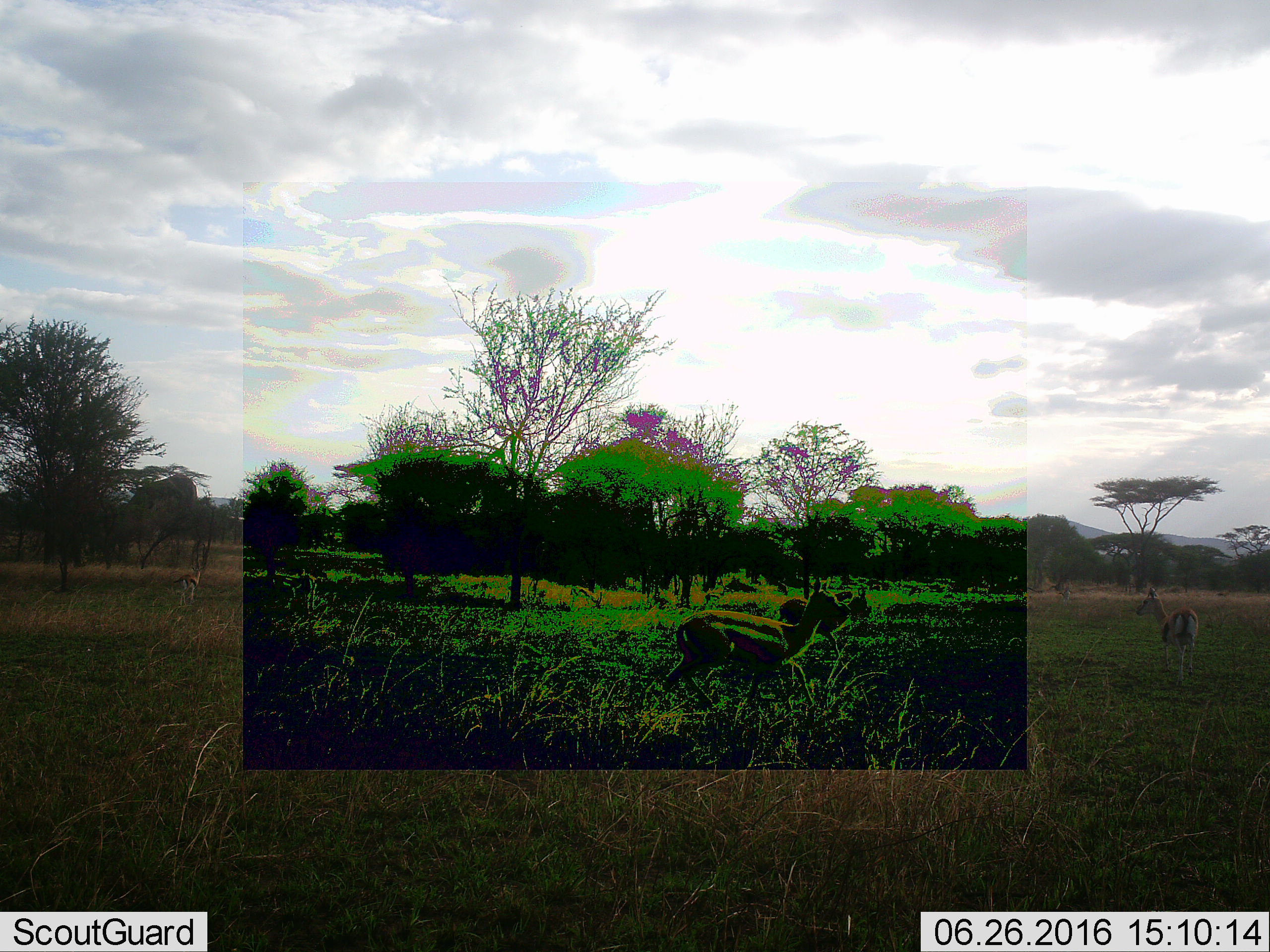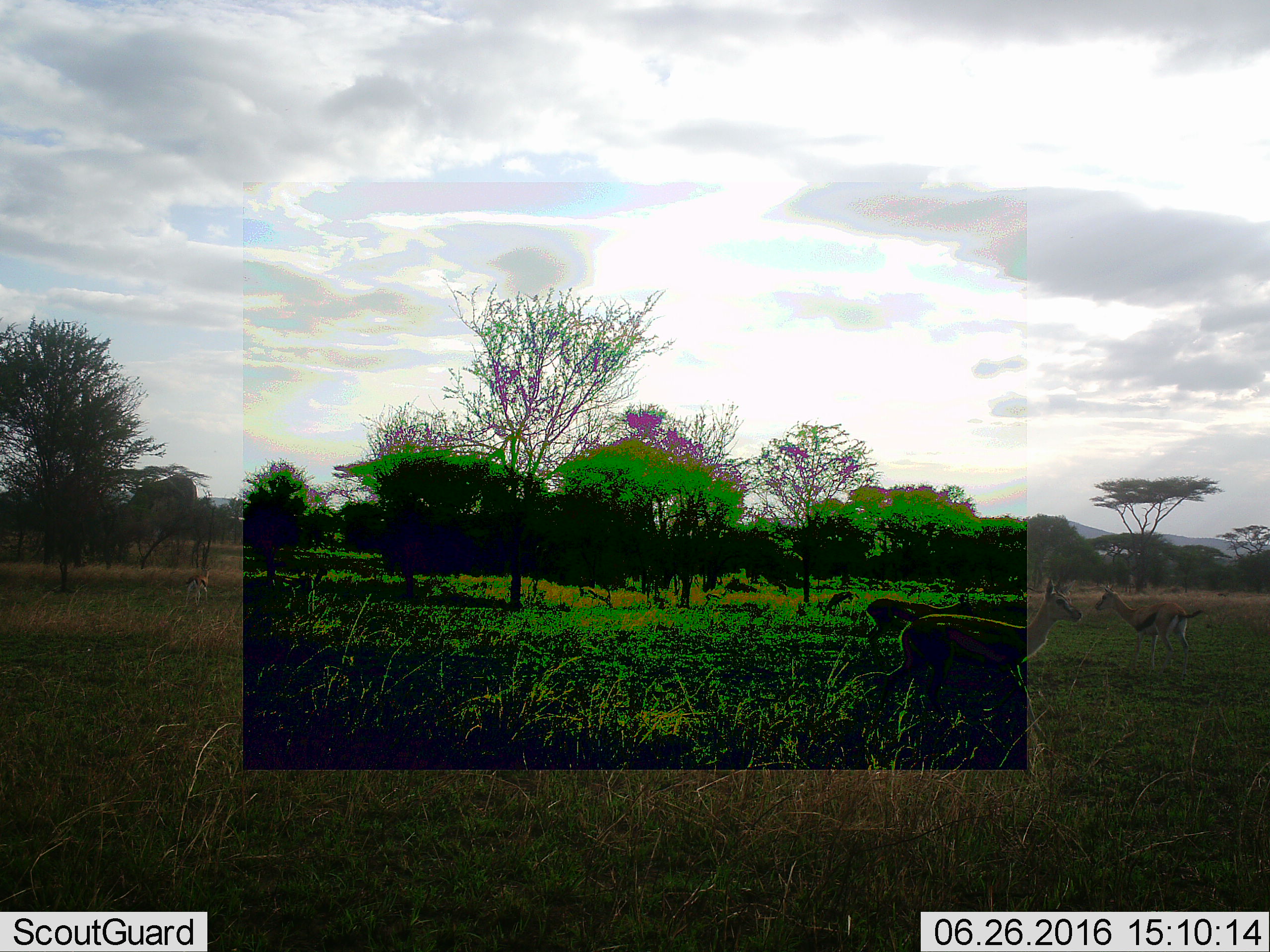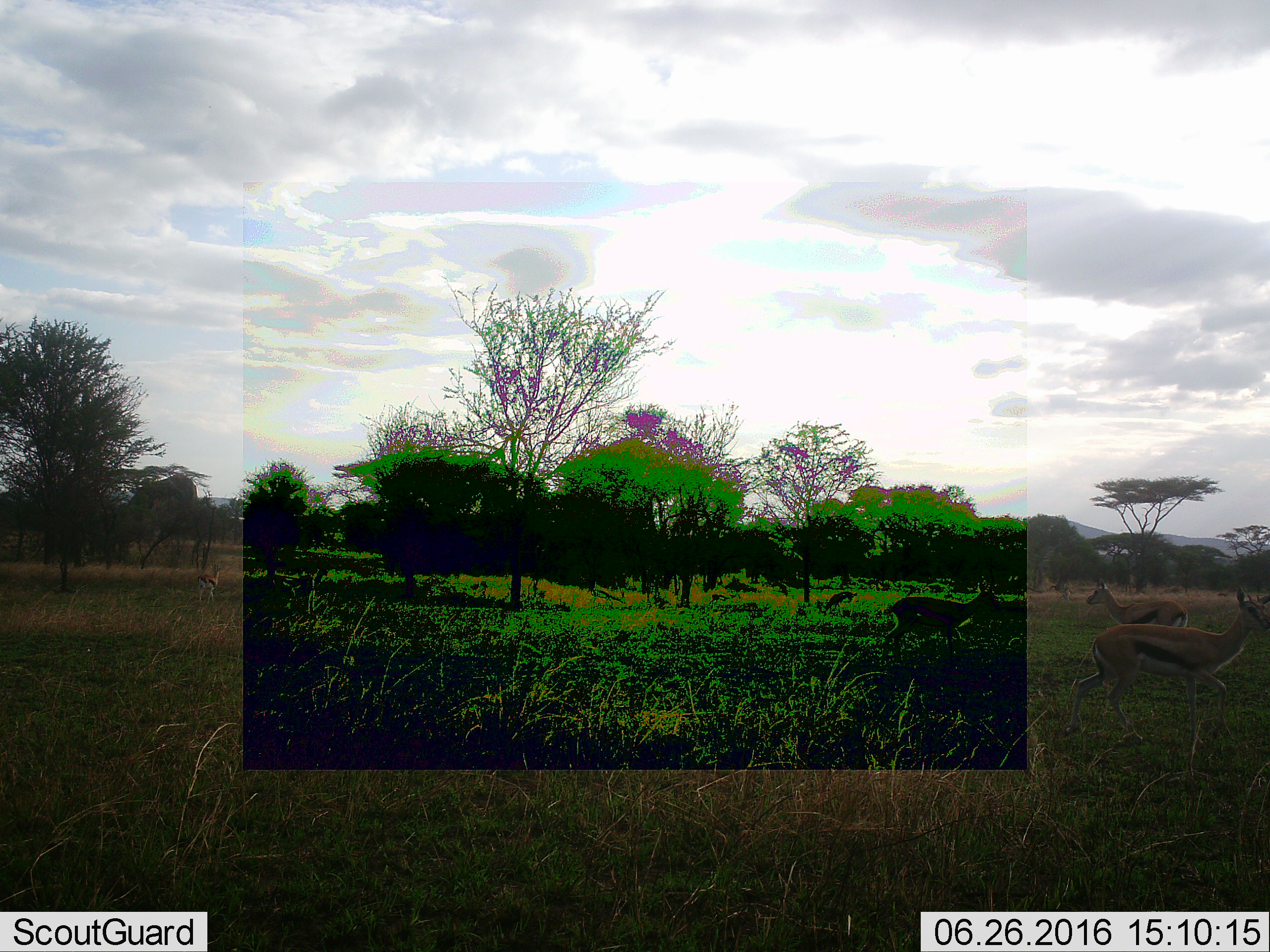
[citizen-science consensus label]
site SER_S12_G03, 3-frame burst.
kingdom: Animalia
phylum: Chordata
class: Mammalia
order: Artiodactyla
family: Bovidae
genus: Eudorcas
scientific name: Eudorcas thomsonii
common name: thomson's gazelle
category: gazellethomsons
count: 7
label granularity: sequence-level